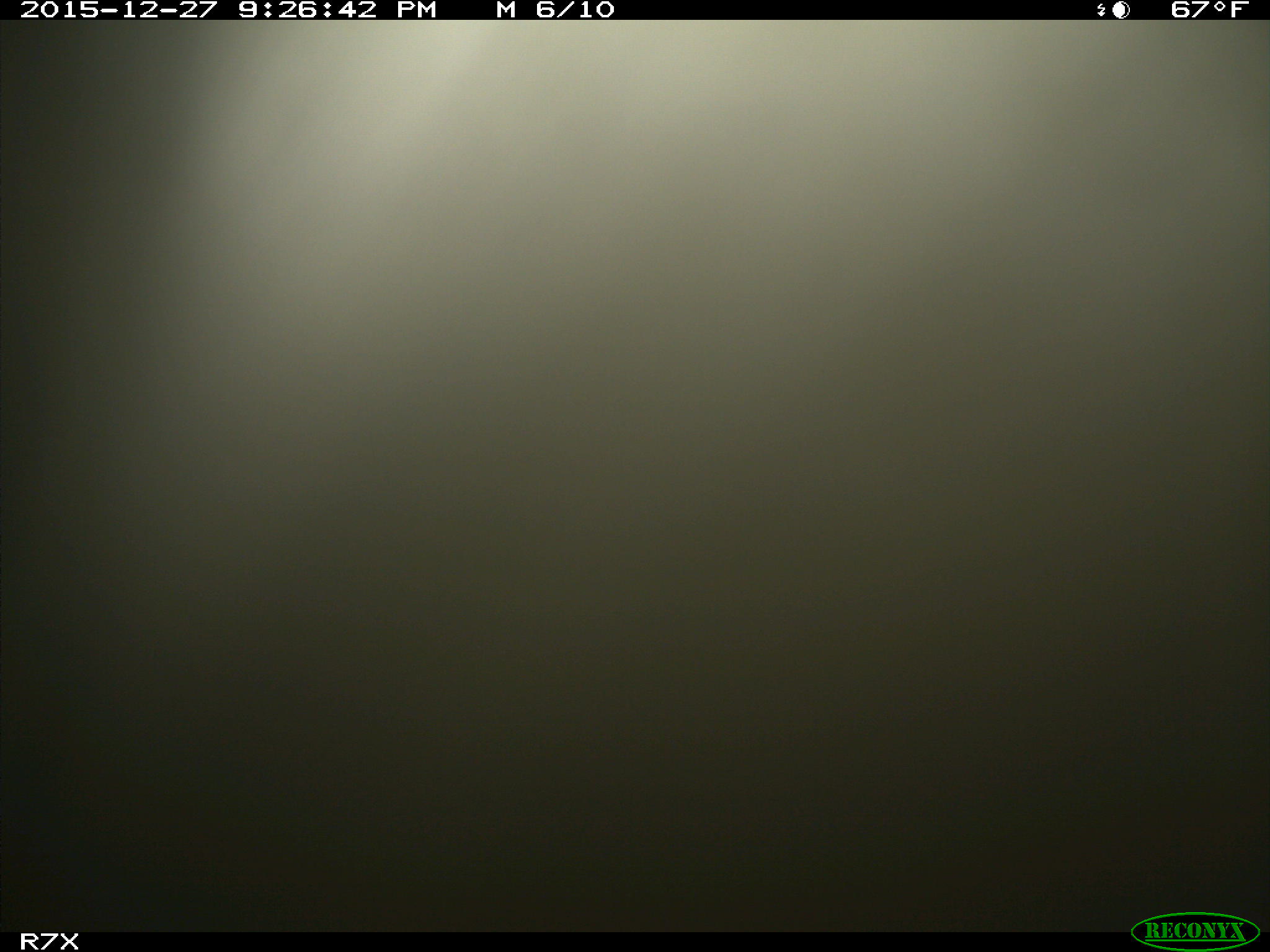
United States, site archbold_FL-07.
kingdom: Animalia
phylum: Chordata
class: Mammalia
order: Artiodactyla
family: Bovidae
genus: Bos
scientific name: Bos taurus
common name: domestic cow